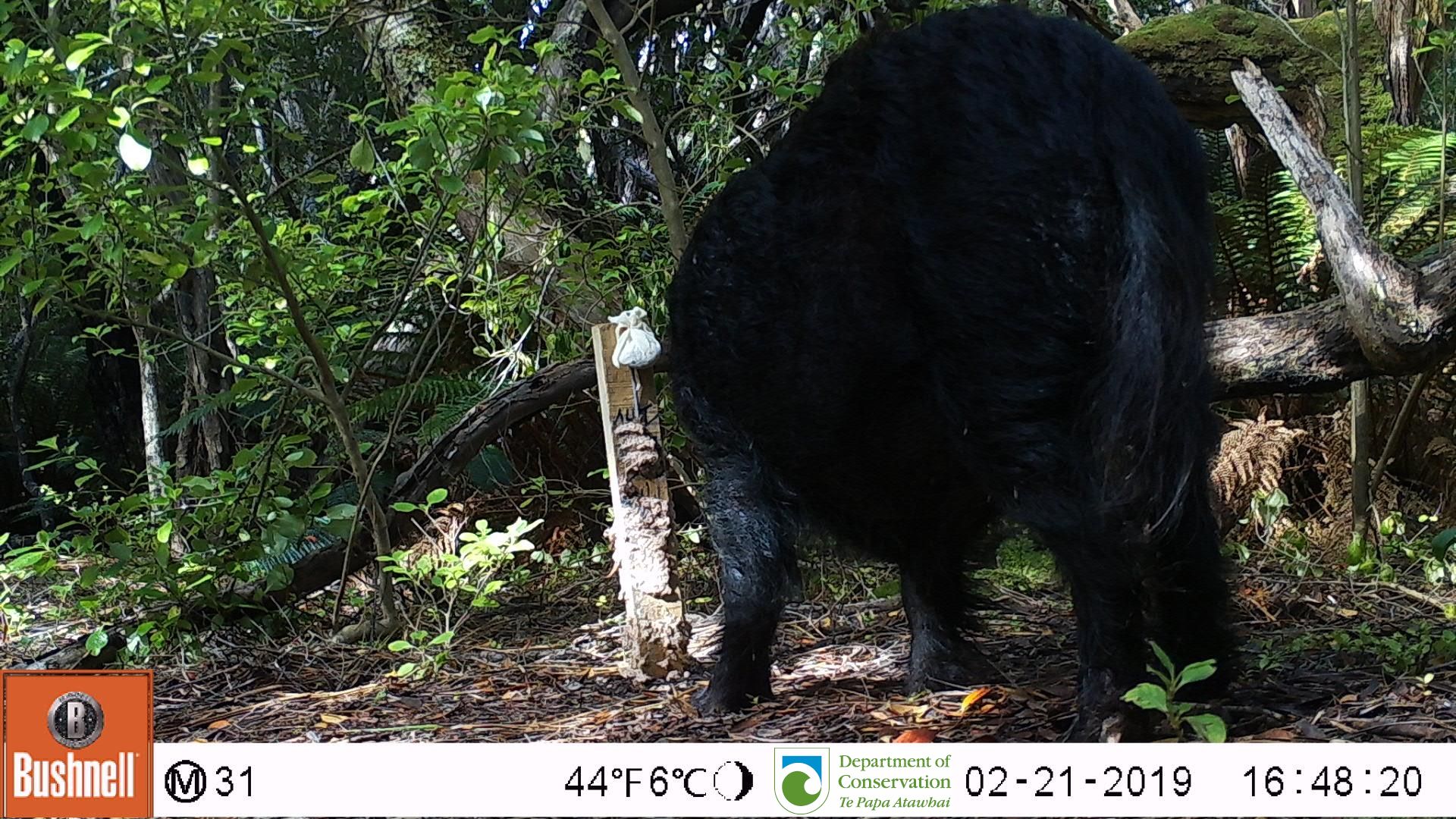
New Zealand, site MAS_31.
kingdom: Animalia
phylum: Chordata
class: Mammalia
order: Artiodactyla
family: Suidae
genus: Sus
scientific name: Sus scrofa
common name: pig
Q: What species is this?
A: Pig (Sus scrofa).